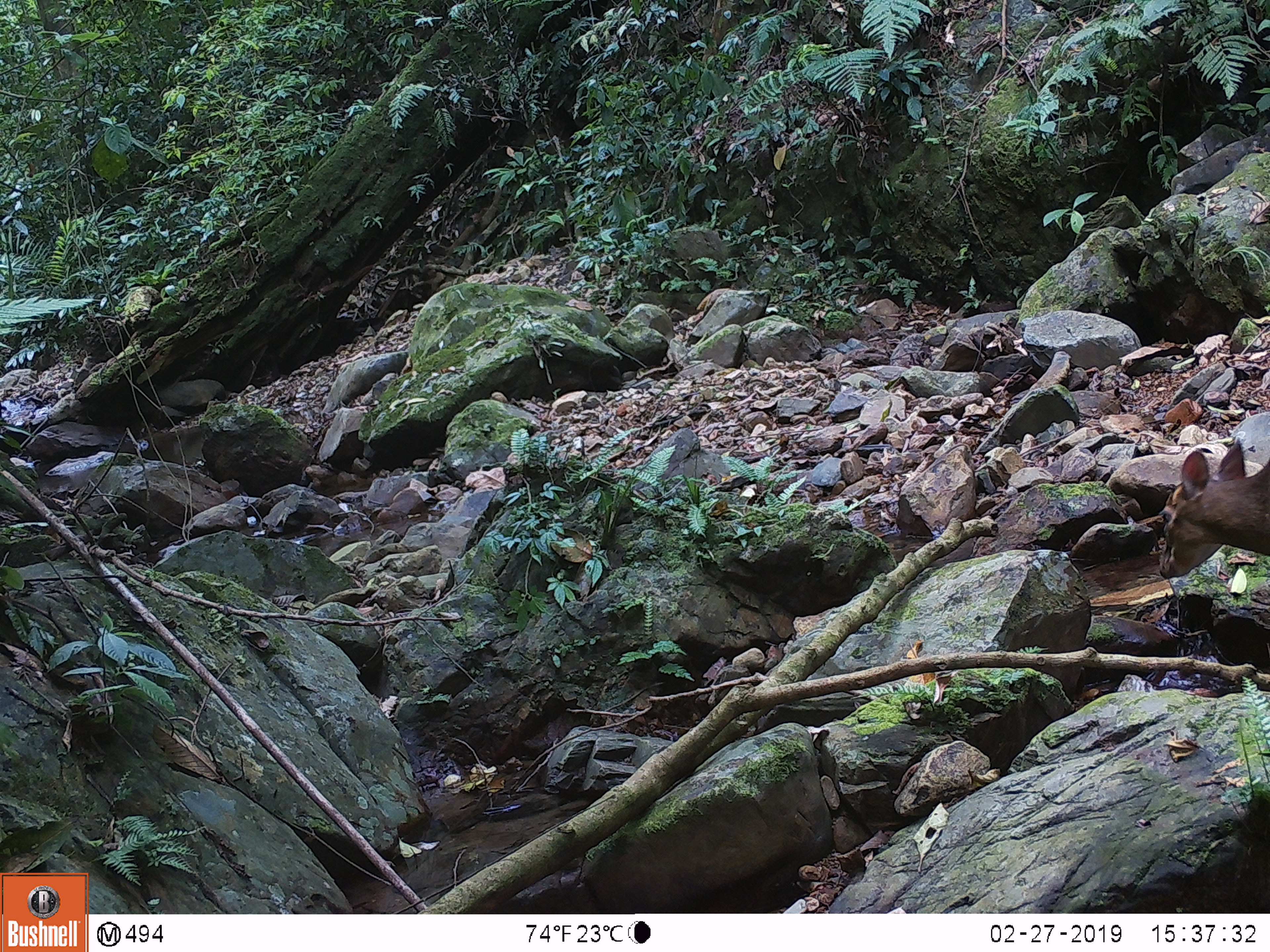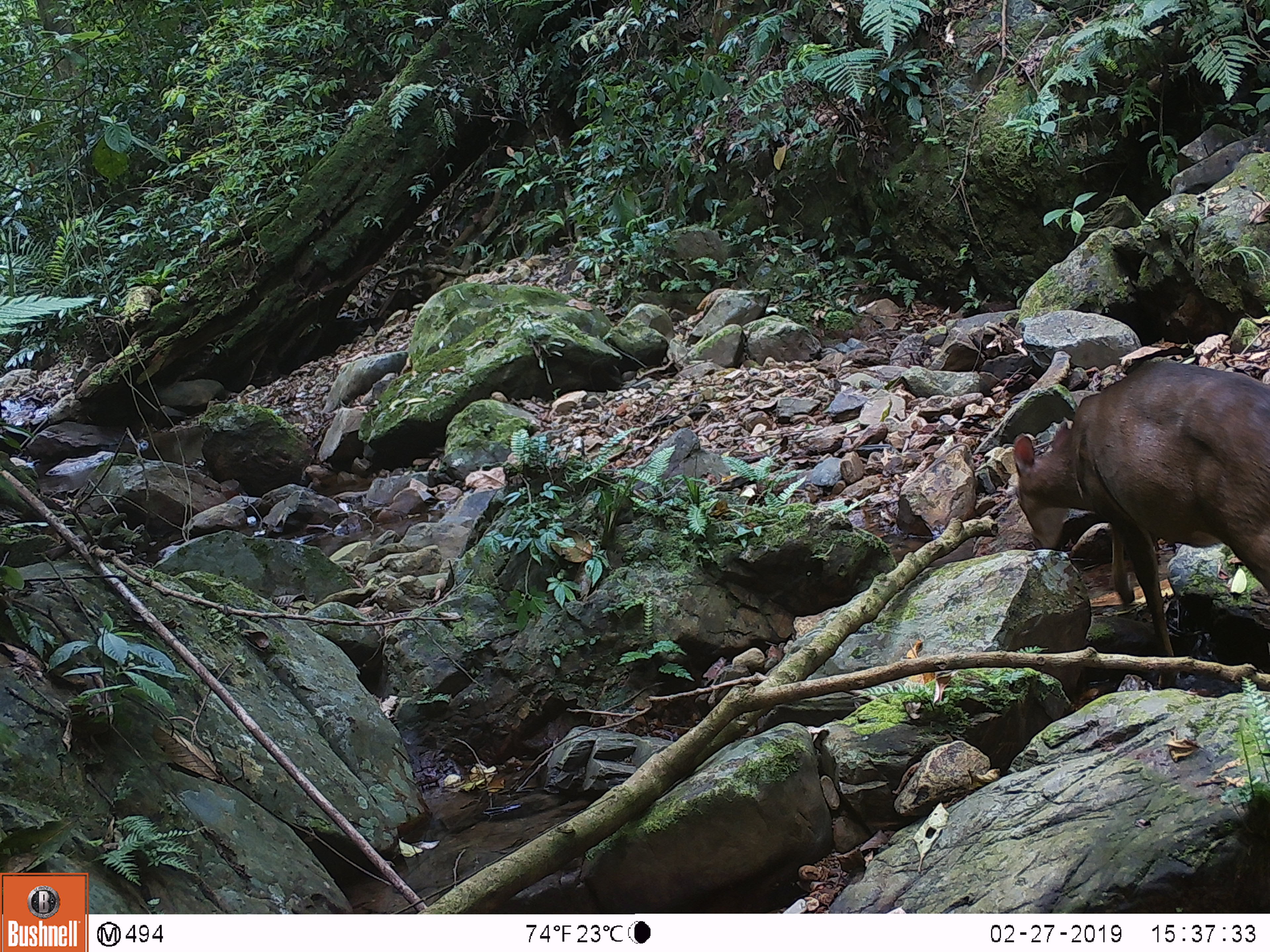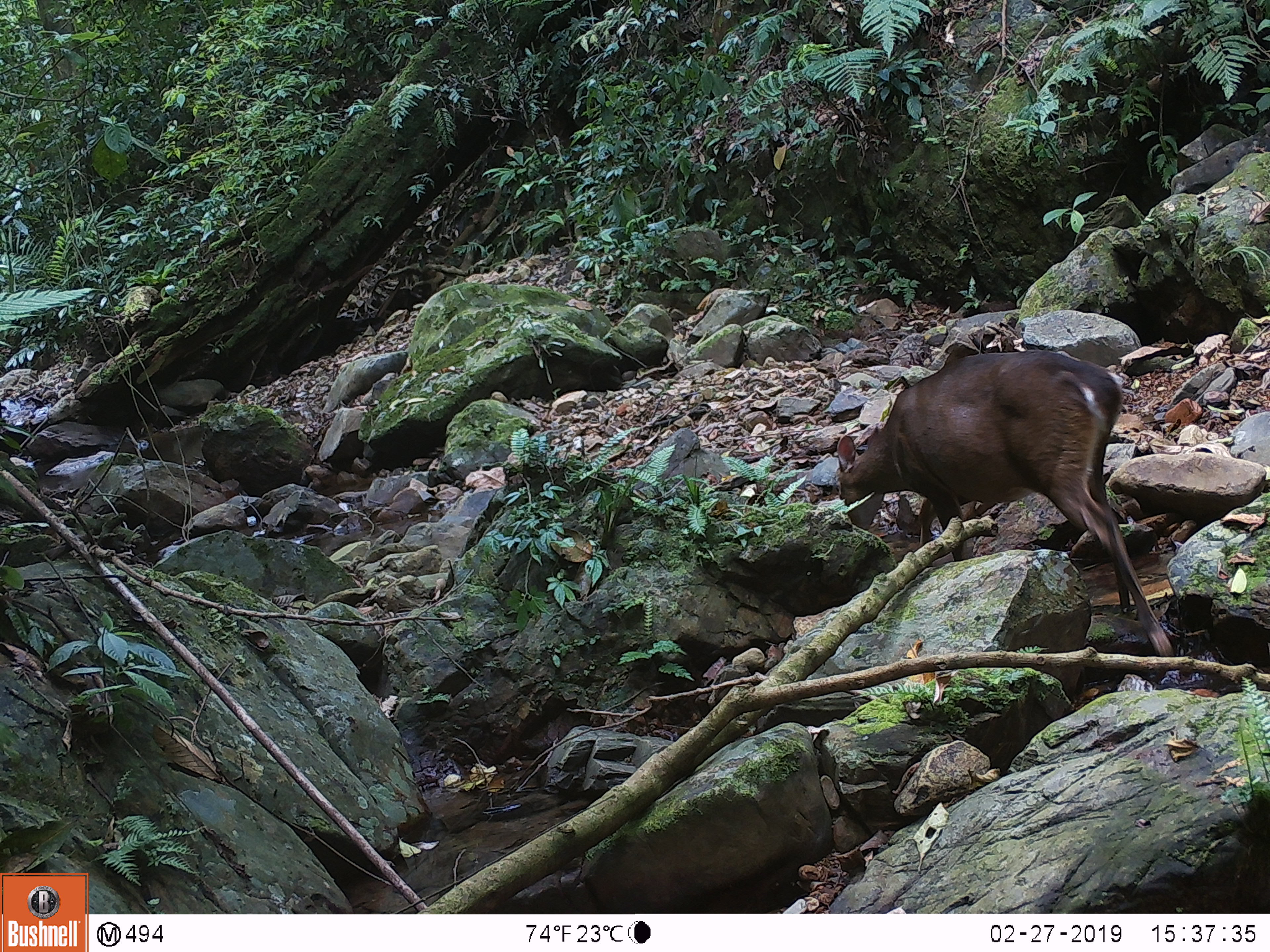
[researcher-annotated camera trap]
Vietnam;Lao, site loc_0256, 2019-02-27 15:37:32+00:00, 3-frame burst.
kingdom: Animalia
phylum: Chordata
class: Mammalia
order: Artiodactyla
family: Cervidae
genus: Muntiacus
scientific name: Muntiacus vuquangensis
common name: large-antlered muntjac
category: large antlered muntjac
Large antlered muntjac (large-antlered muntjac) (Muntiacus vuquangensis). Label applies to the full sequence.